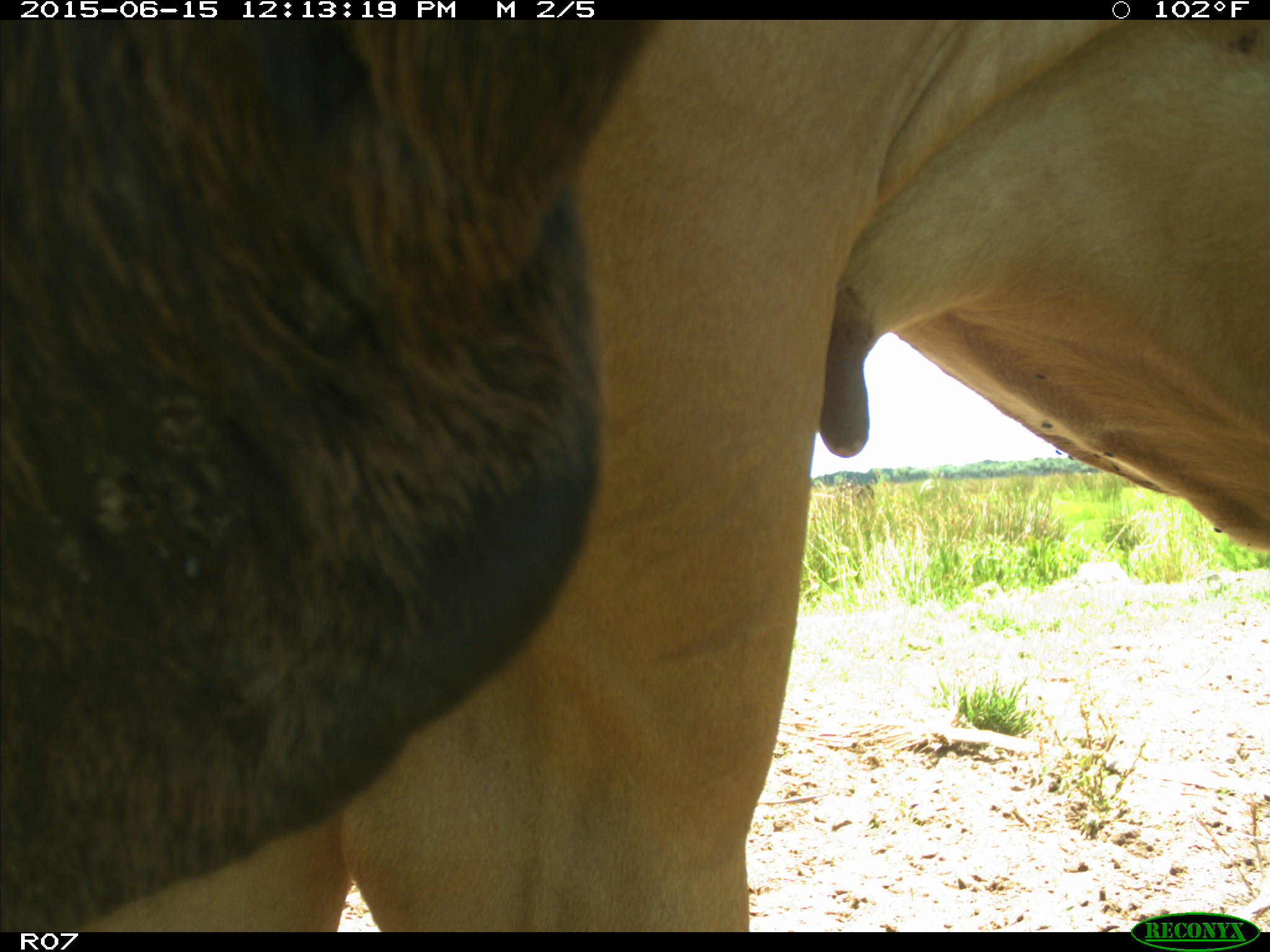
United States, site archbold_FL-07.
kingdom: Animalia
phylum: Chordata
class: Mammalia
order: Artiodactyla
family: Bovidae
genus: Bos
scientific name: Bos taurus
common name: domestic cow